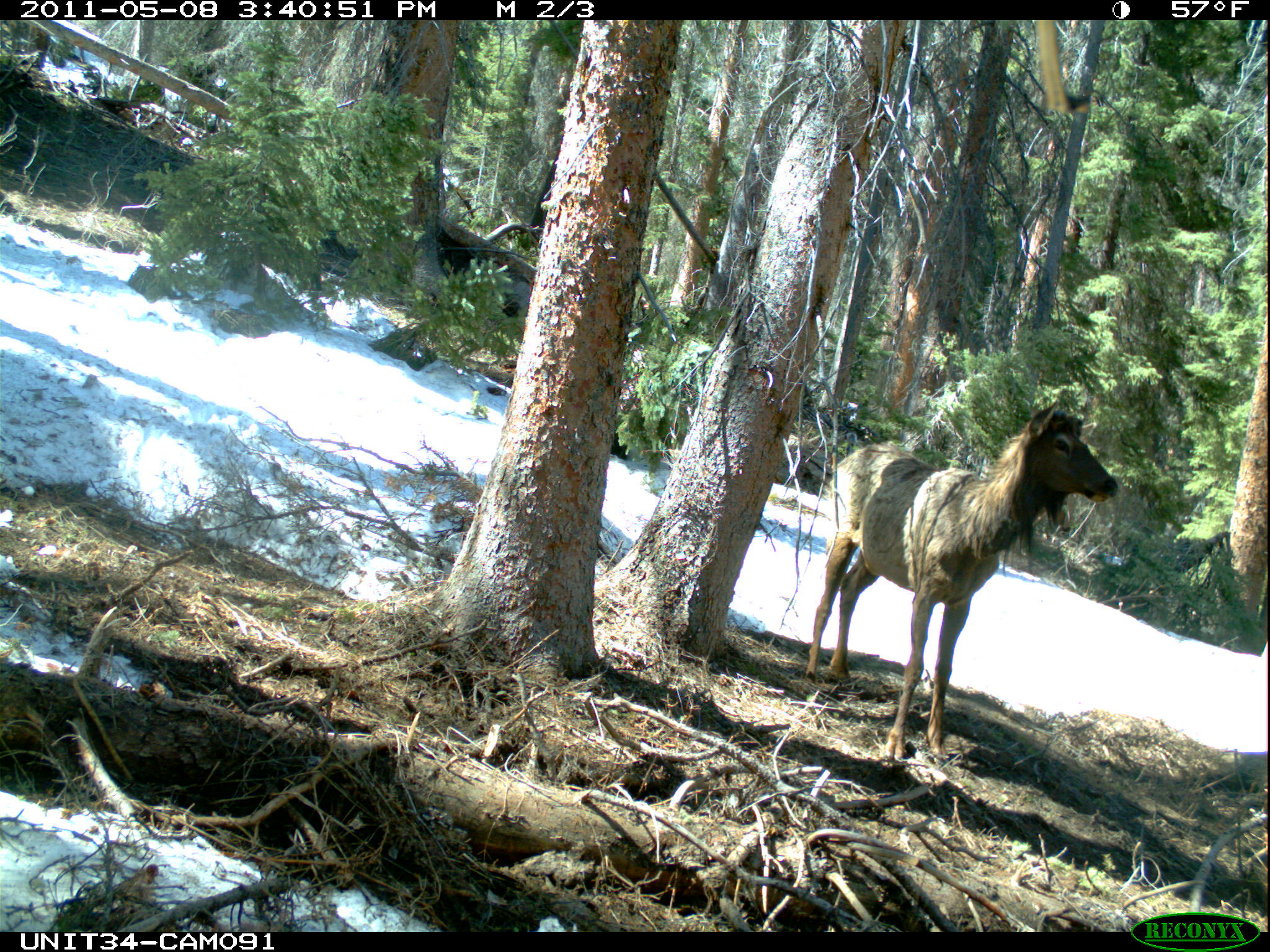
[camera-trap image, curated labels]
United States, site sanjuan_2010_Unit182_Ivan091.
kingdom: Animalia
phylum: Chordata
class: Mammalia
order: Artiodactyla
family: Cervidae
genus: Cervus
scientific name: Cervus elaphus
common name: red deer